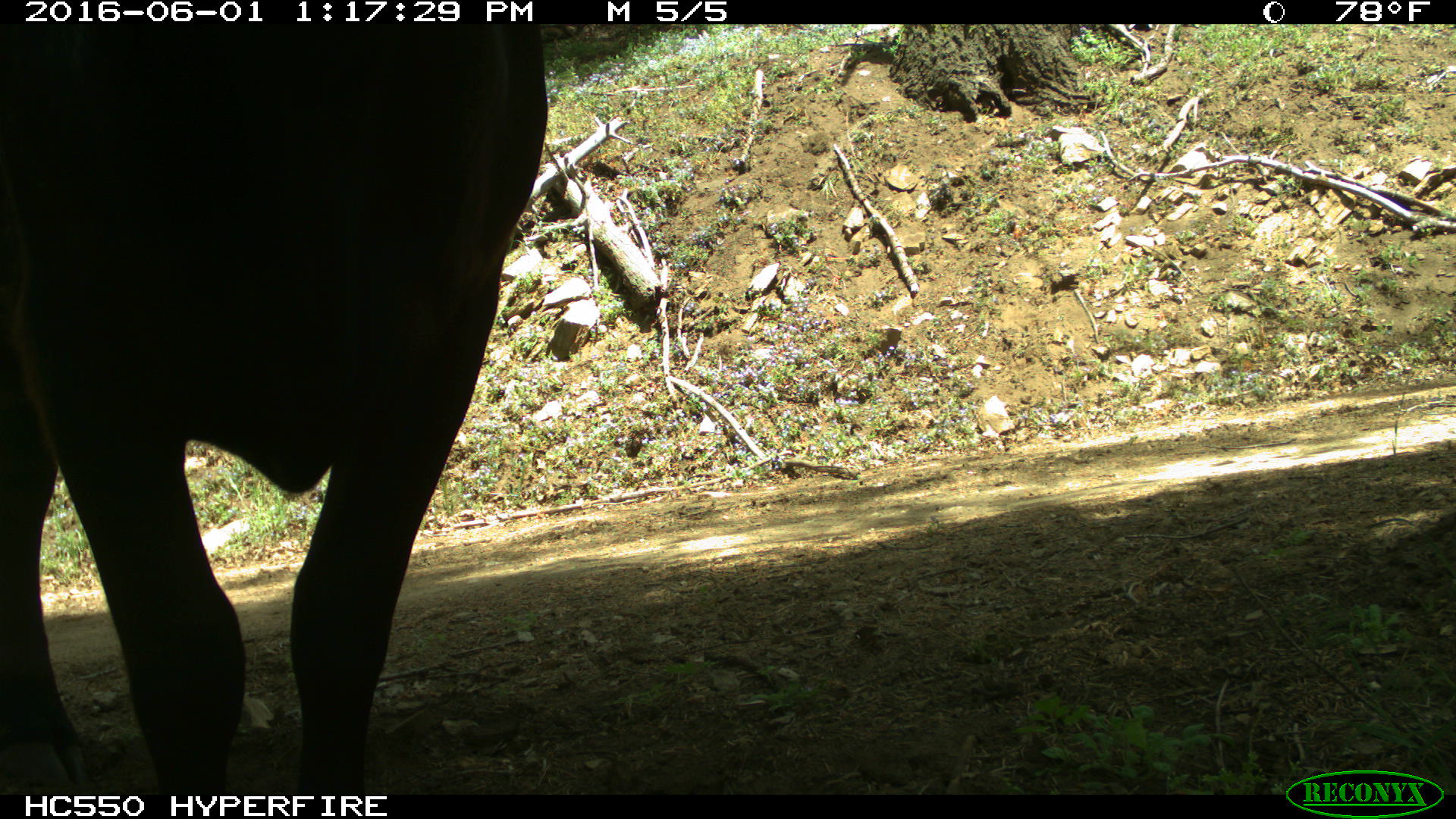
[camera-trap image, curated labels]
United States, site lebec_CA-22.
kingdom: Animalia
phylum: Chordata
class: Mammalia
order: Artiodactyla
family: Bovidae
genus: Bos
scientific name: Bos taurus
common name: domestic cow